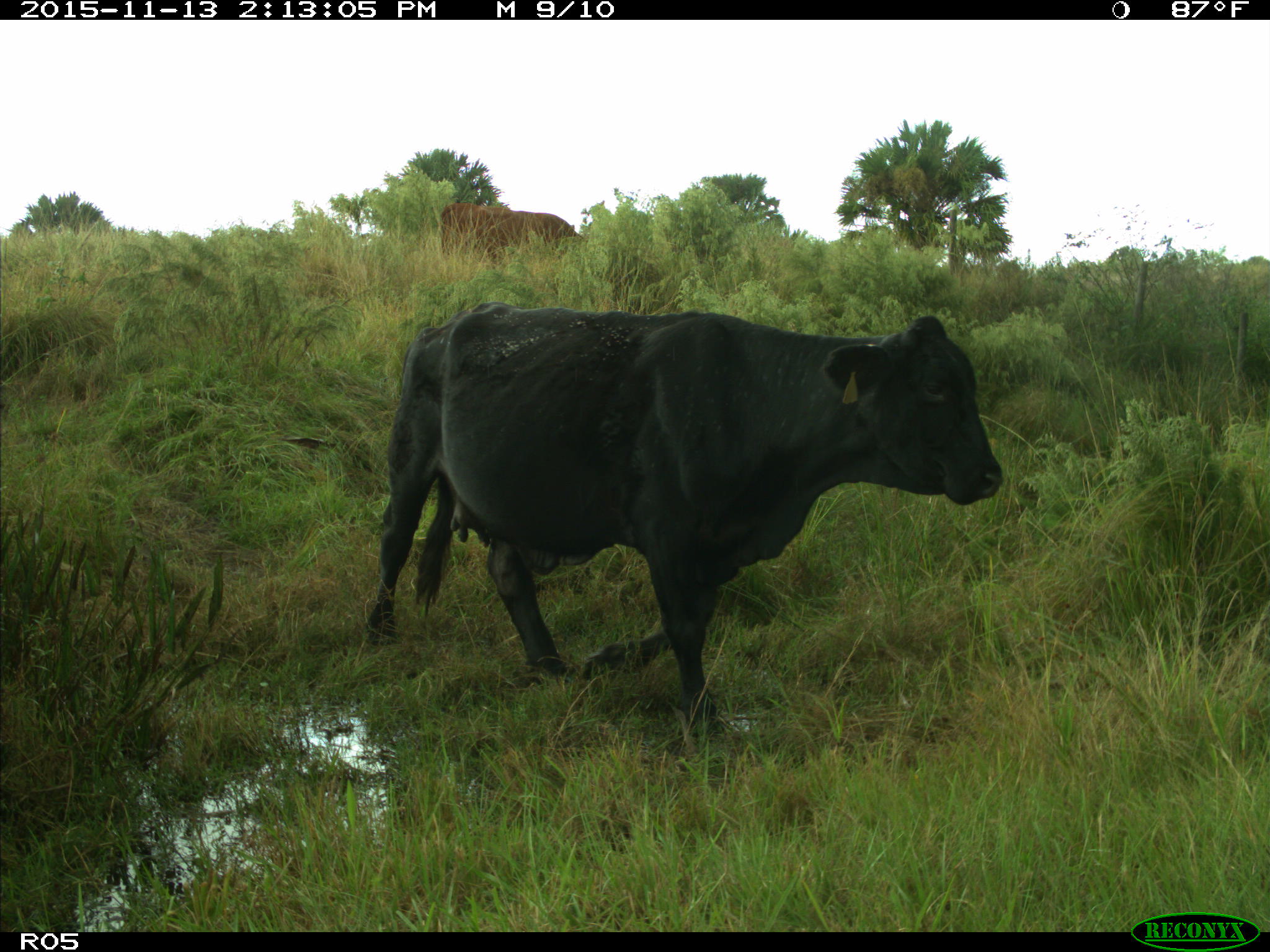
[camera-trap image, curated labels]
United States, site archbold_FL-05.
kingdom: Animalia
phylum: Chordata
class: Mammalia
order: Artiodactyla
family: Bovidae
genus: Bos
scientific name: Bos taurus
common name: domestic cow